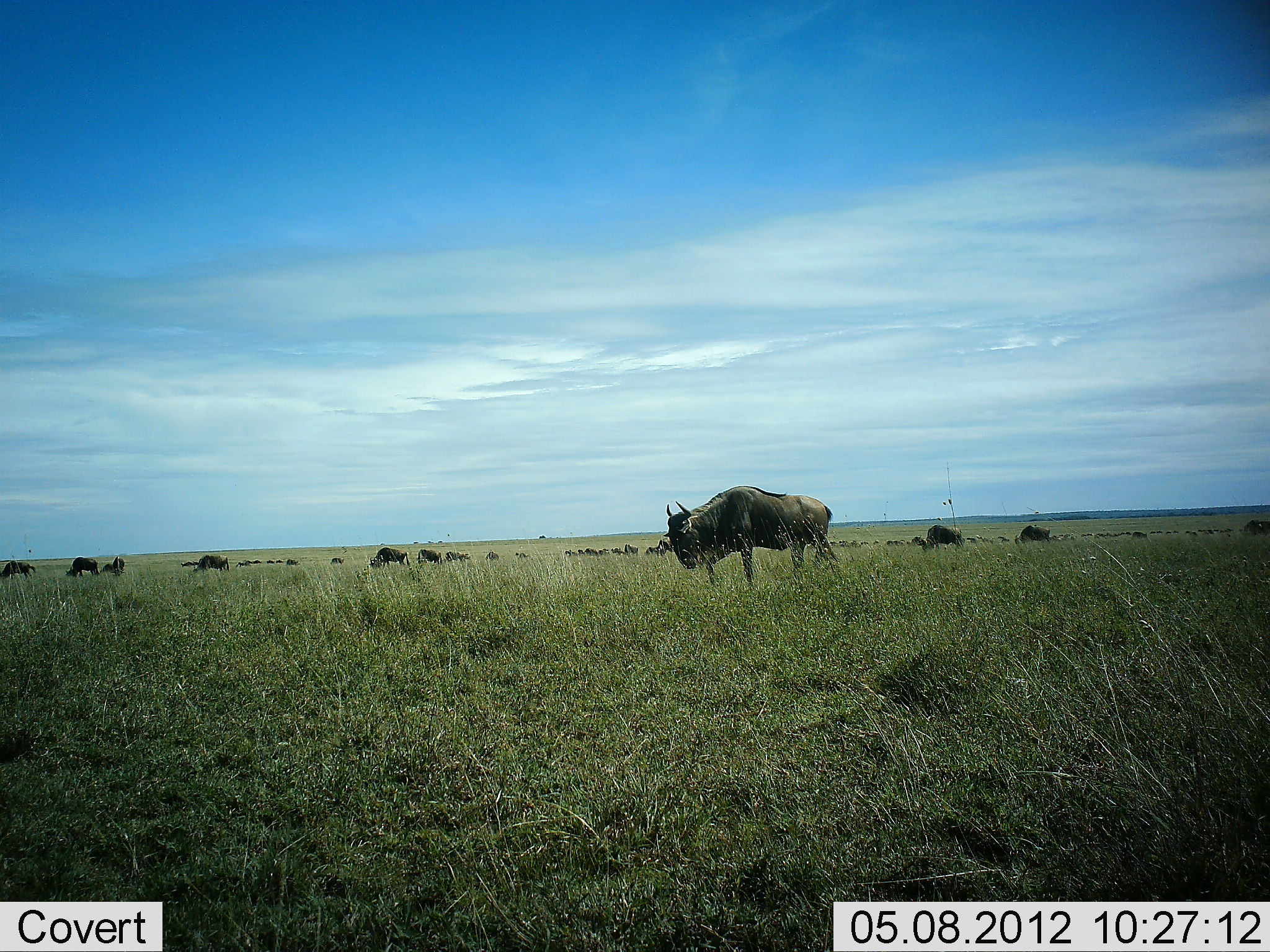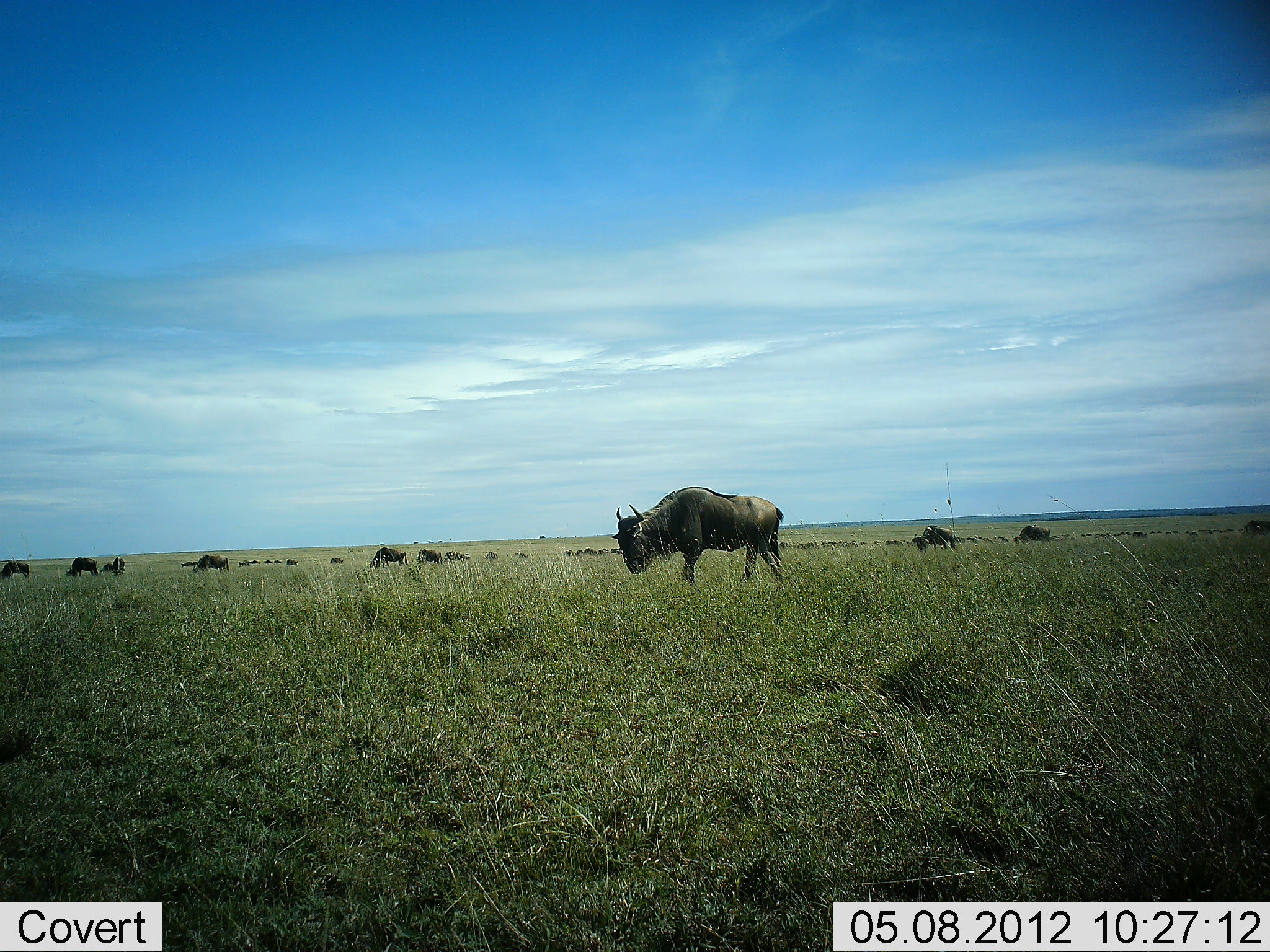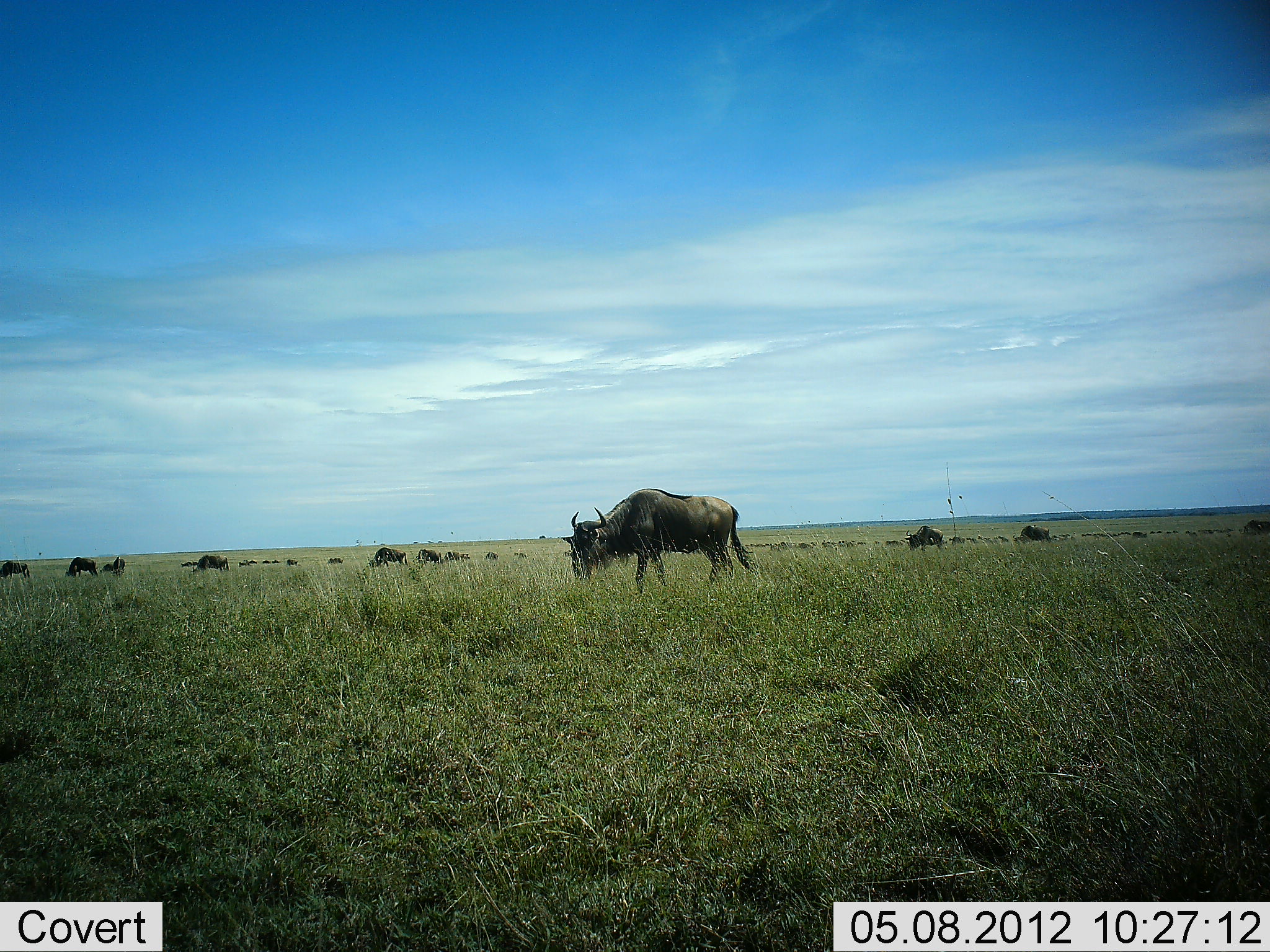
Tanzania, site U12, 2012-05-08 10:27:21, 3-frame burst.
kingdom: Animalia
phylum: Chordata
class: Mammalia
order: Artiodactyla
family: Bovidae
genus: Connochaetes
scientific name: Connochaetes taurinus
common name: blue wildebeest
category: wildebeest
Wildebeest (blue wildebeest) (Connochaetes taurinus), count 11-50. Behavior (volunteer vote fractions): standing 50%, resting 0%, moving 80%, interacting 0%. Young present (vote fraction): 0%. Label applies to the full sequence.